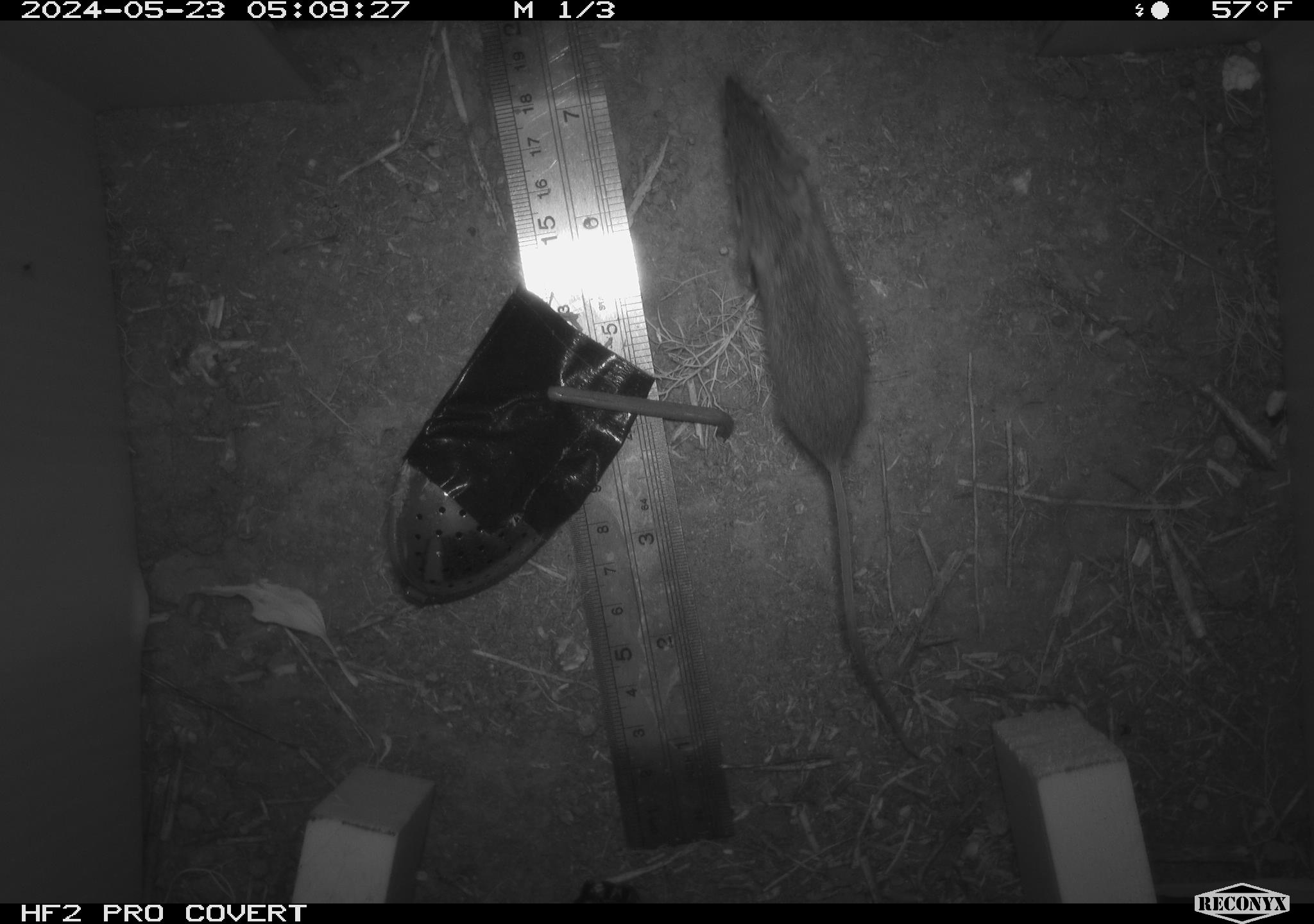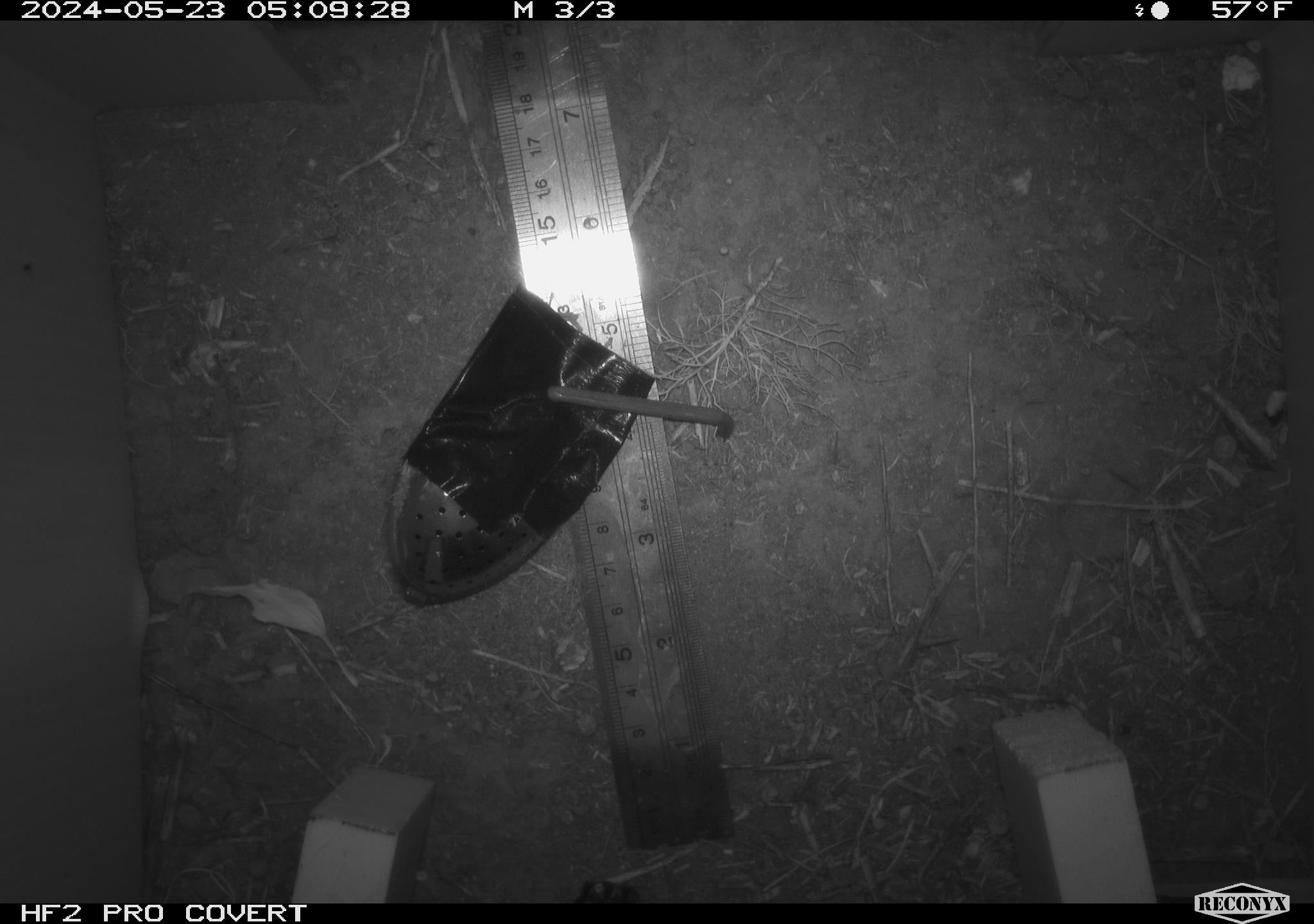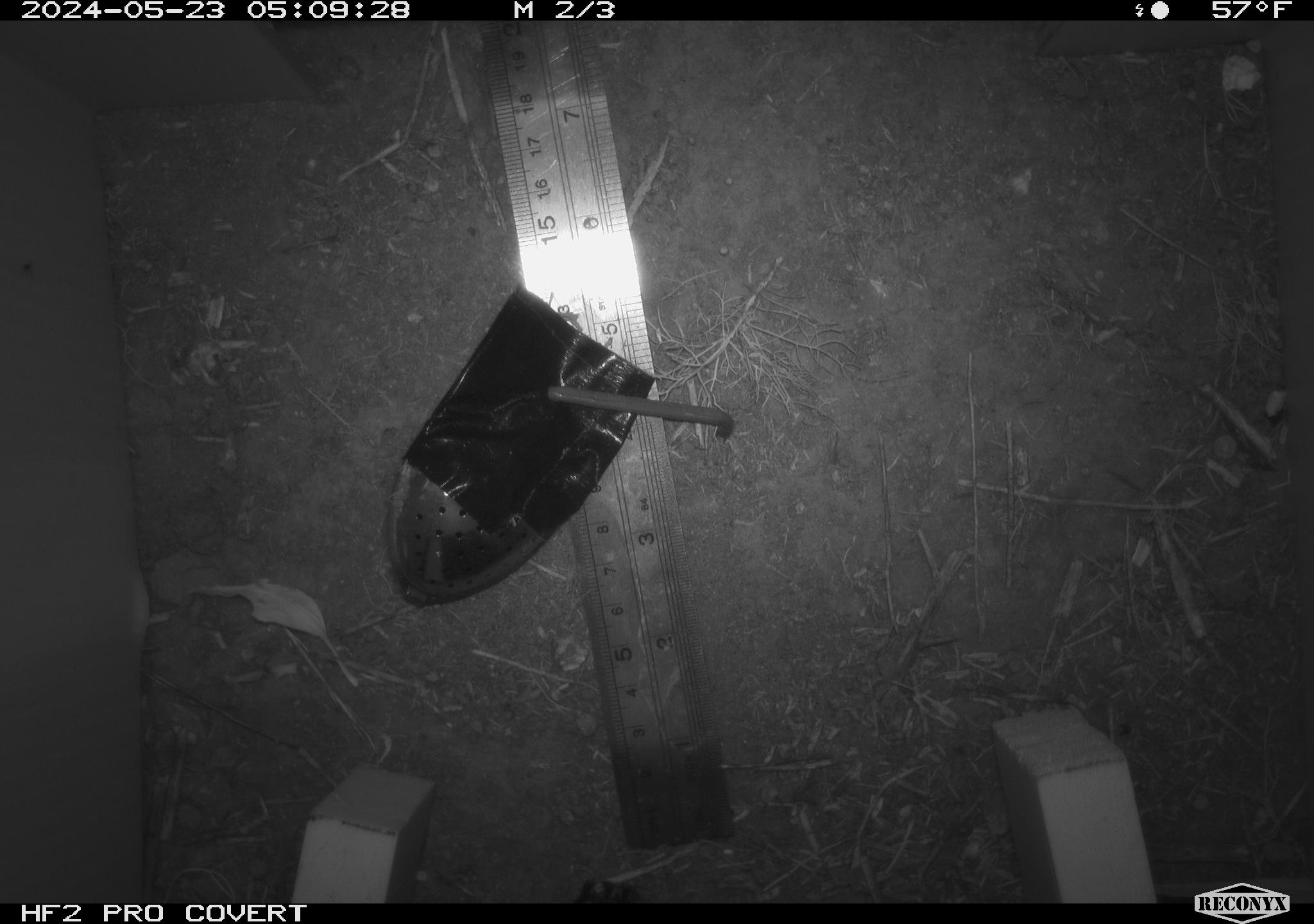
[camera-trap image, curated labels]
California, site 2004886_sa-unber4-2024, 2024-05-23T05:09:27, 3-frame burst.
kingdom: Animalia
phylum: Chordata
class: Mammalia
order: Rodentia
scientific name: Rodentia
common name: mouse species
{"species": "mouse species (Rodentia)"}